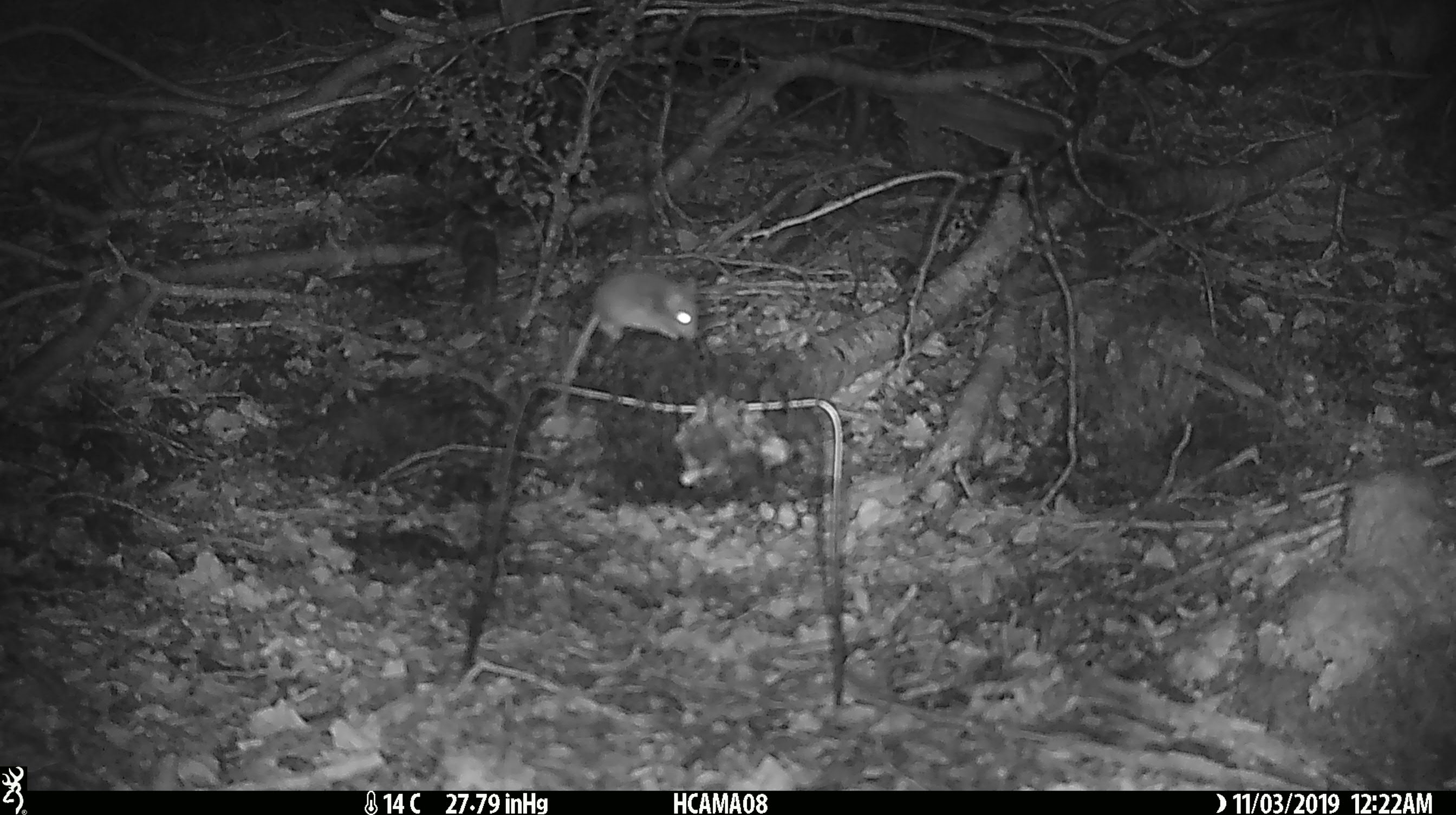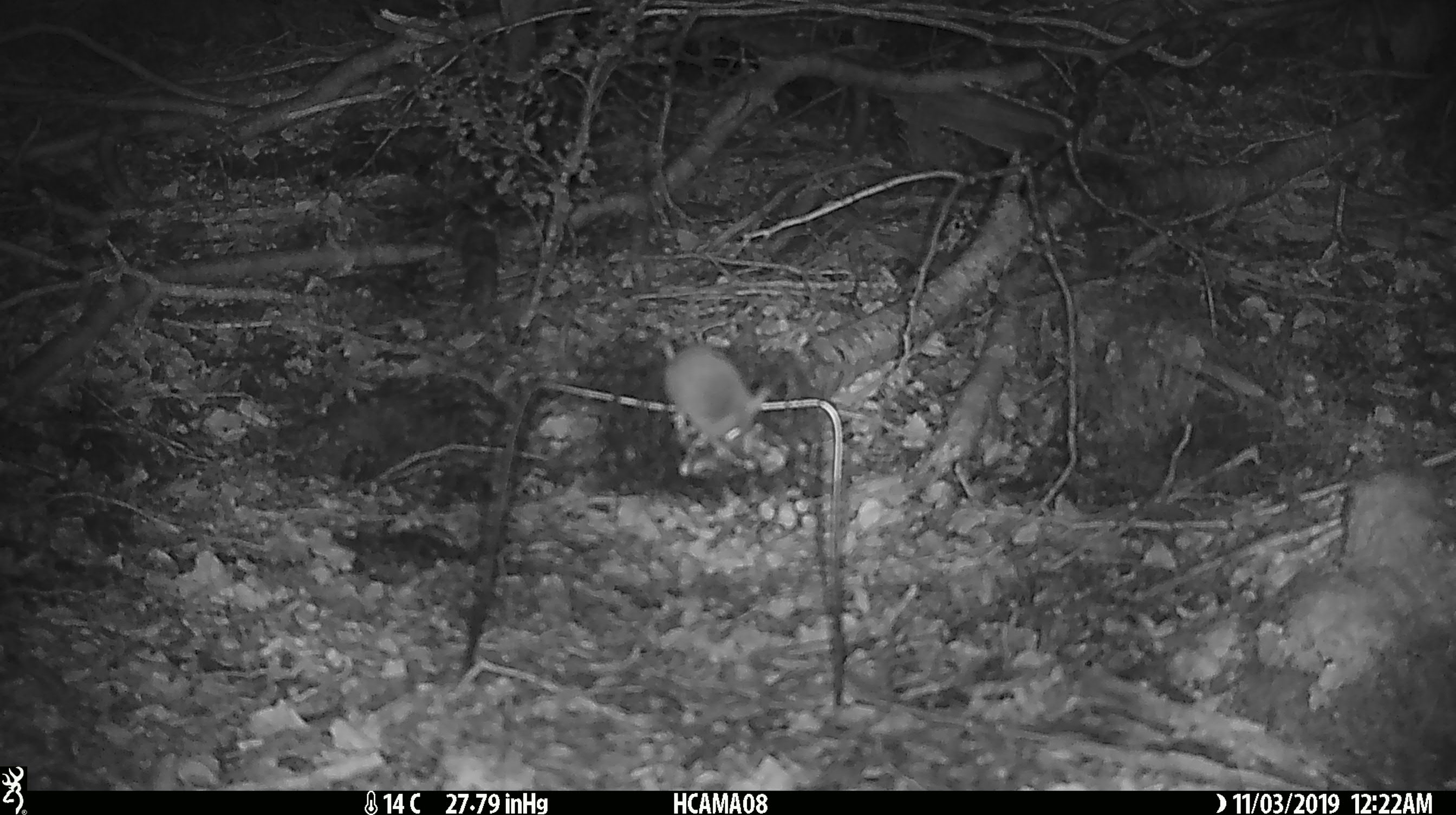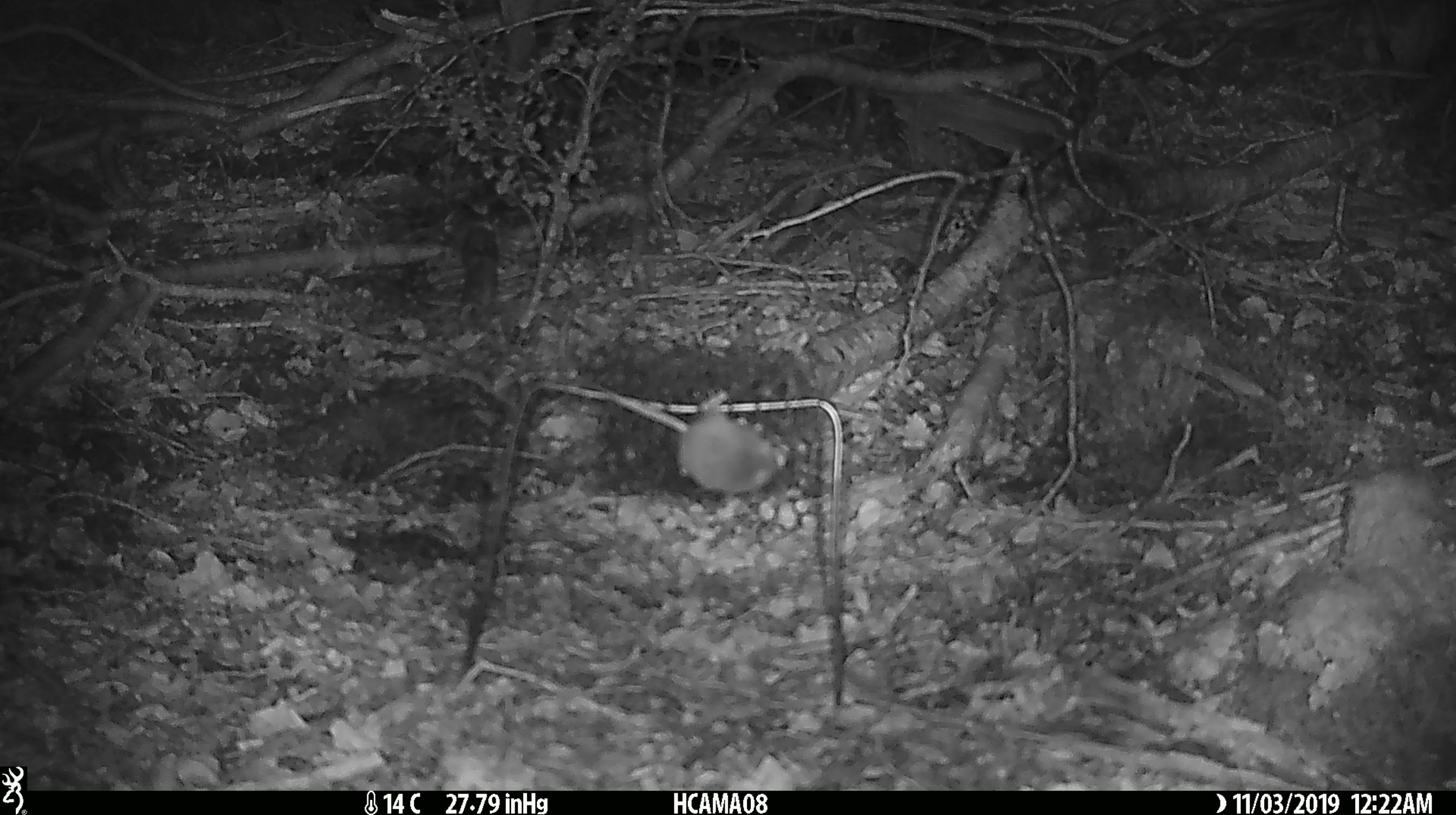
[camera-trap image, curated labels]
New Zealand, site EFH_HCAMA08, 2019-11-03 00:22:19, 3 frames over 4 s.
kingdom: Animalia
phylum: Chordata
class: Mammalia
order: Rodentia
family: Muridae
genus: Mus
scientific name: Mus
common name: mouse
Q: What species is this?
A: Mouse (Mus).